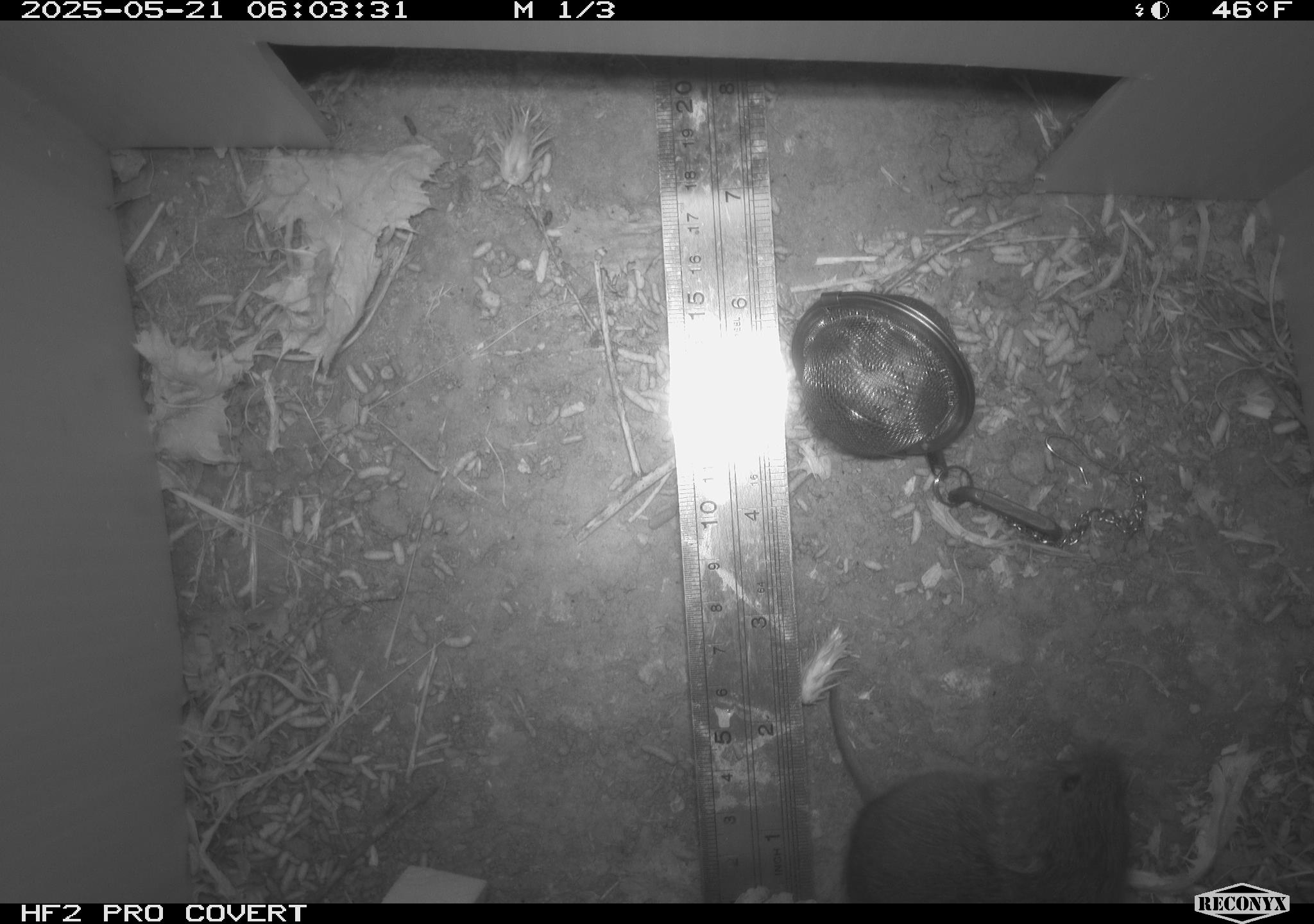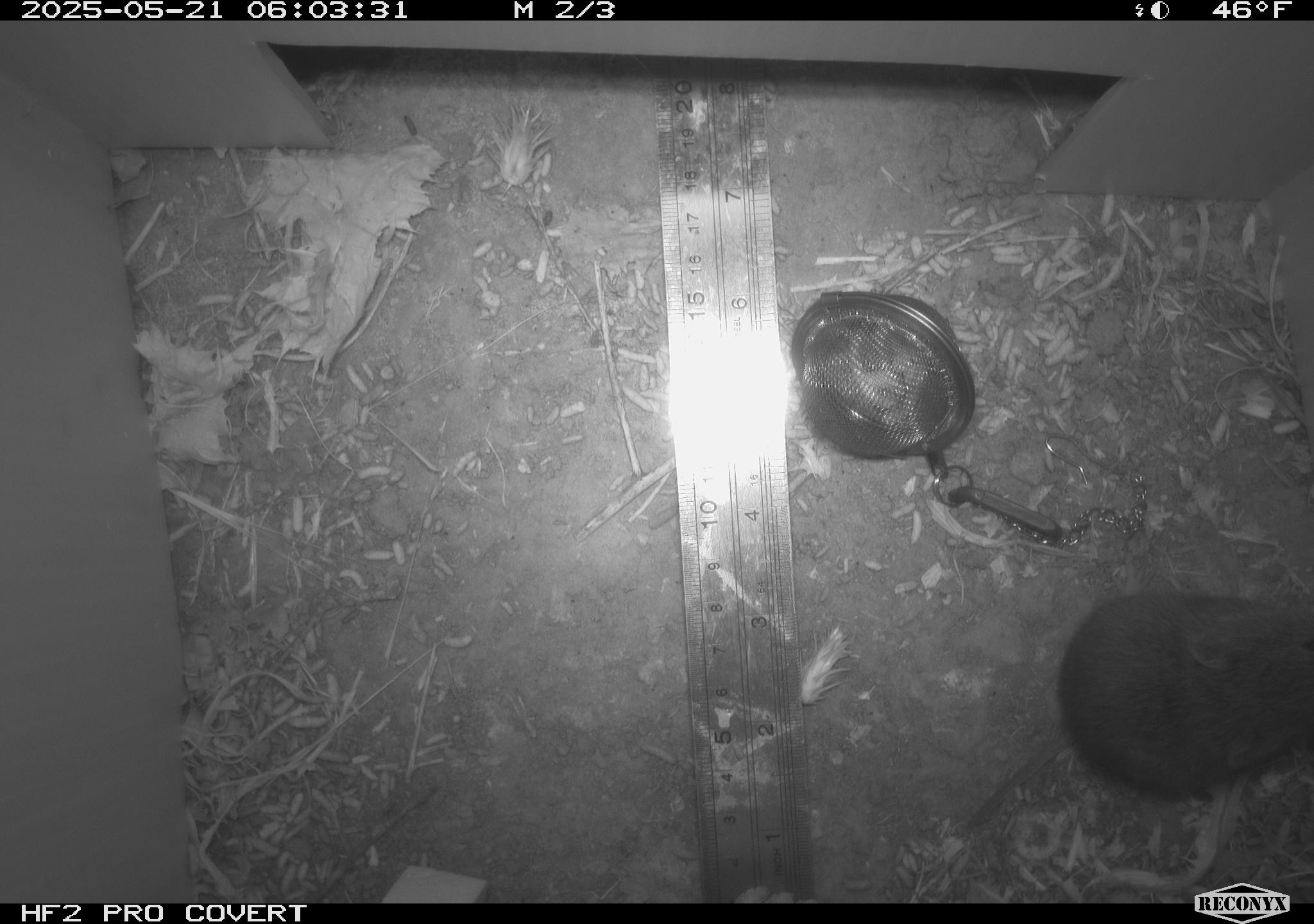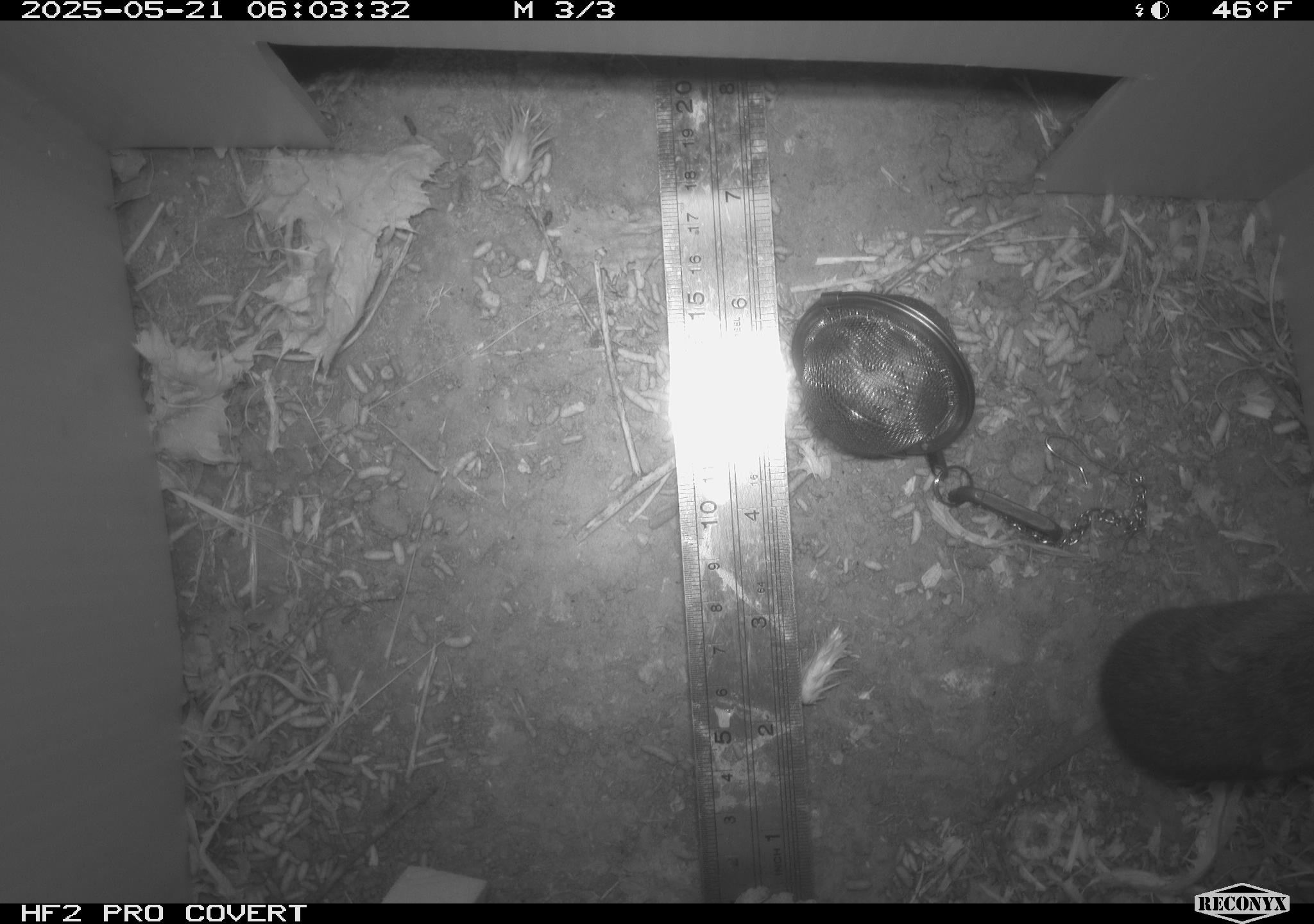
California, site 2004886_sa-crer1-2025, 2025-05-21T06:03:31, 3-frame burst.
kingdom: Animalia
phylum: Chordata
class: Mammalia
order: Rodentia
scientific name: Rodentia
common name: rodent